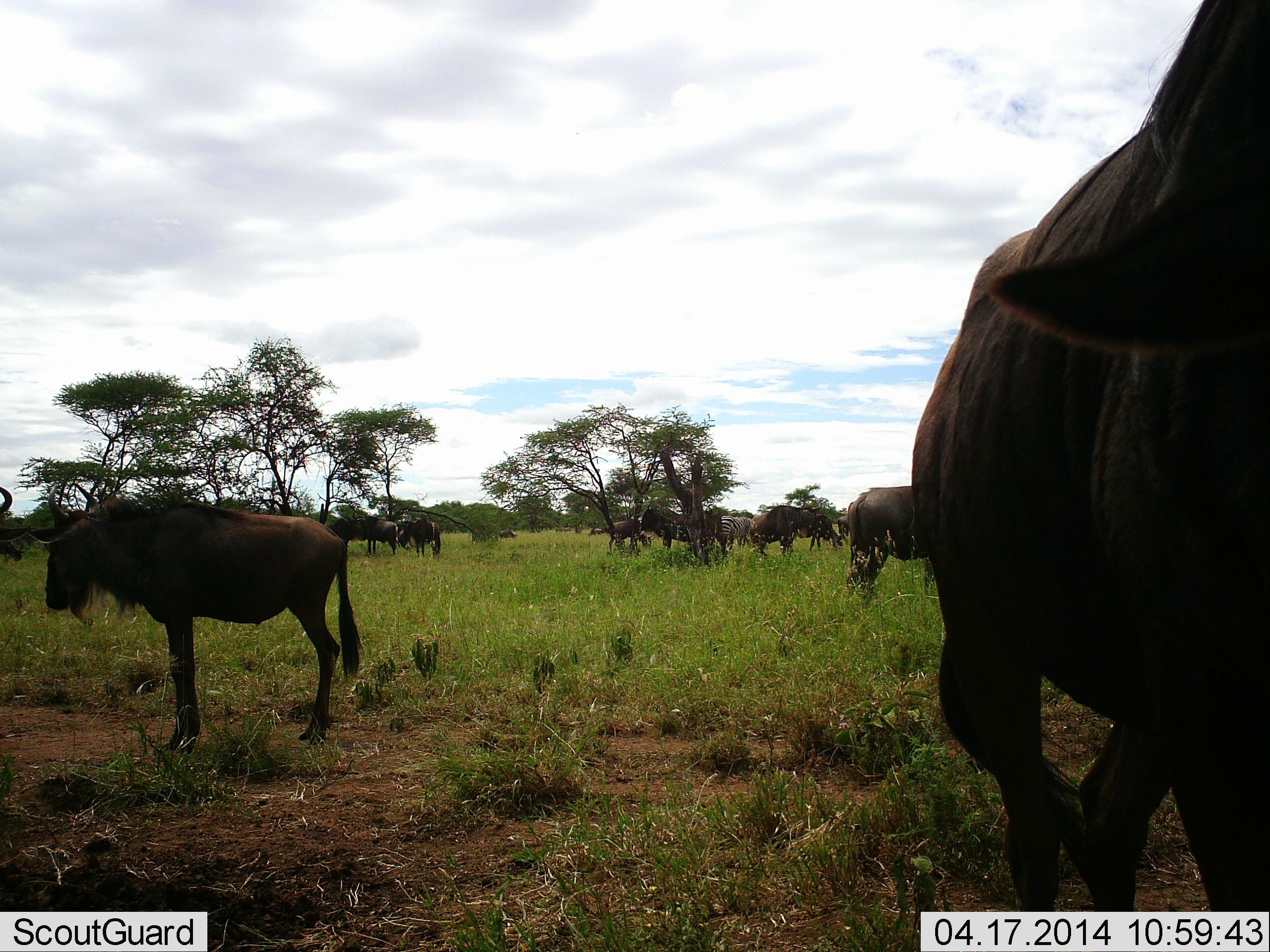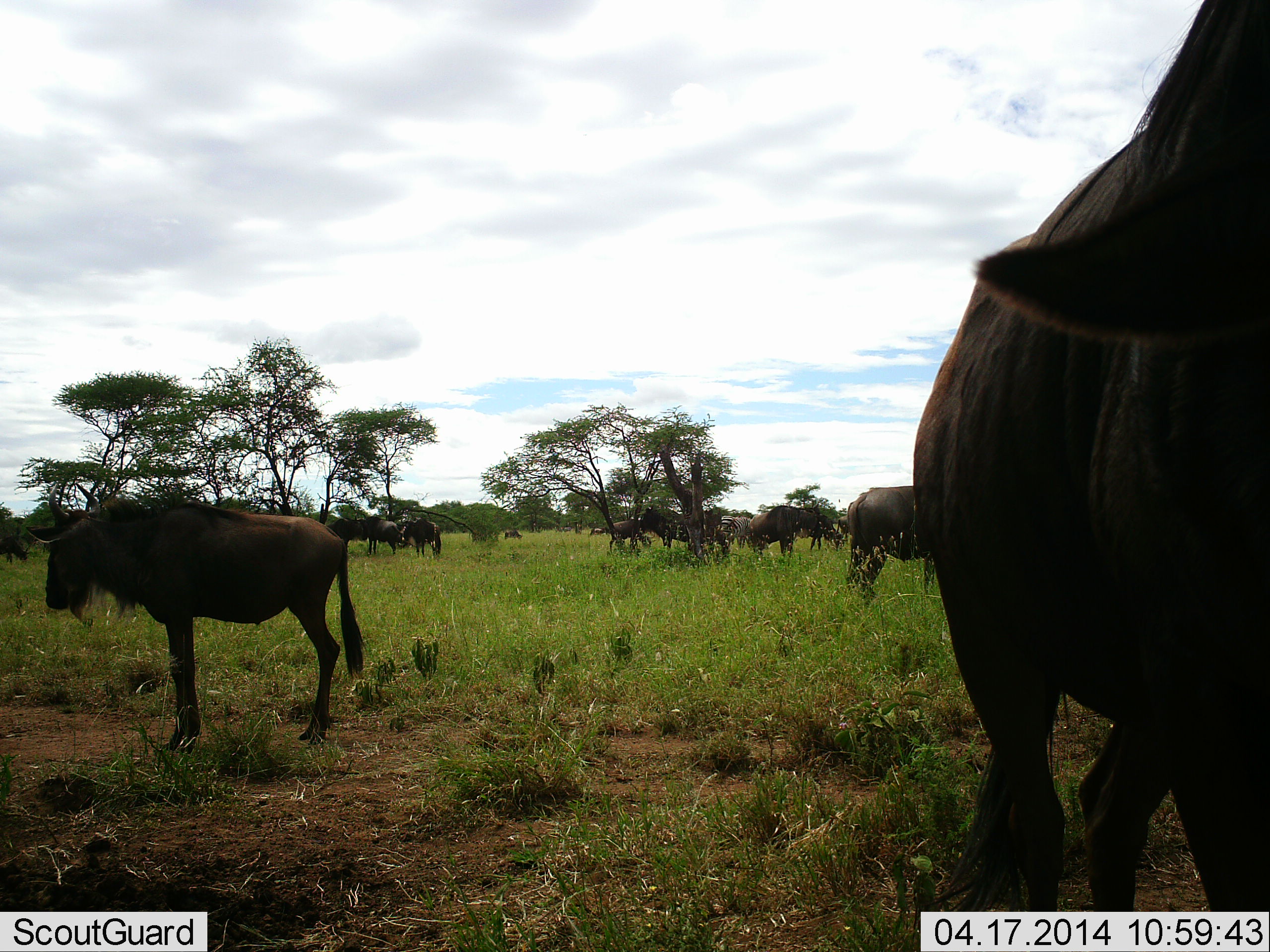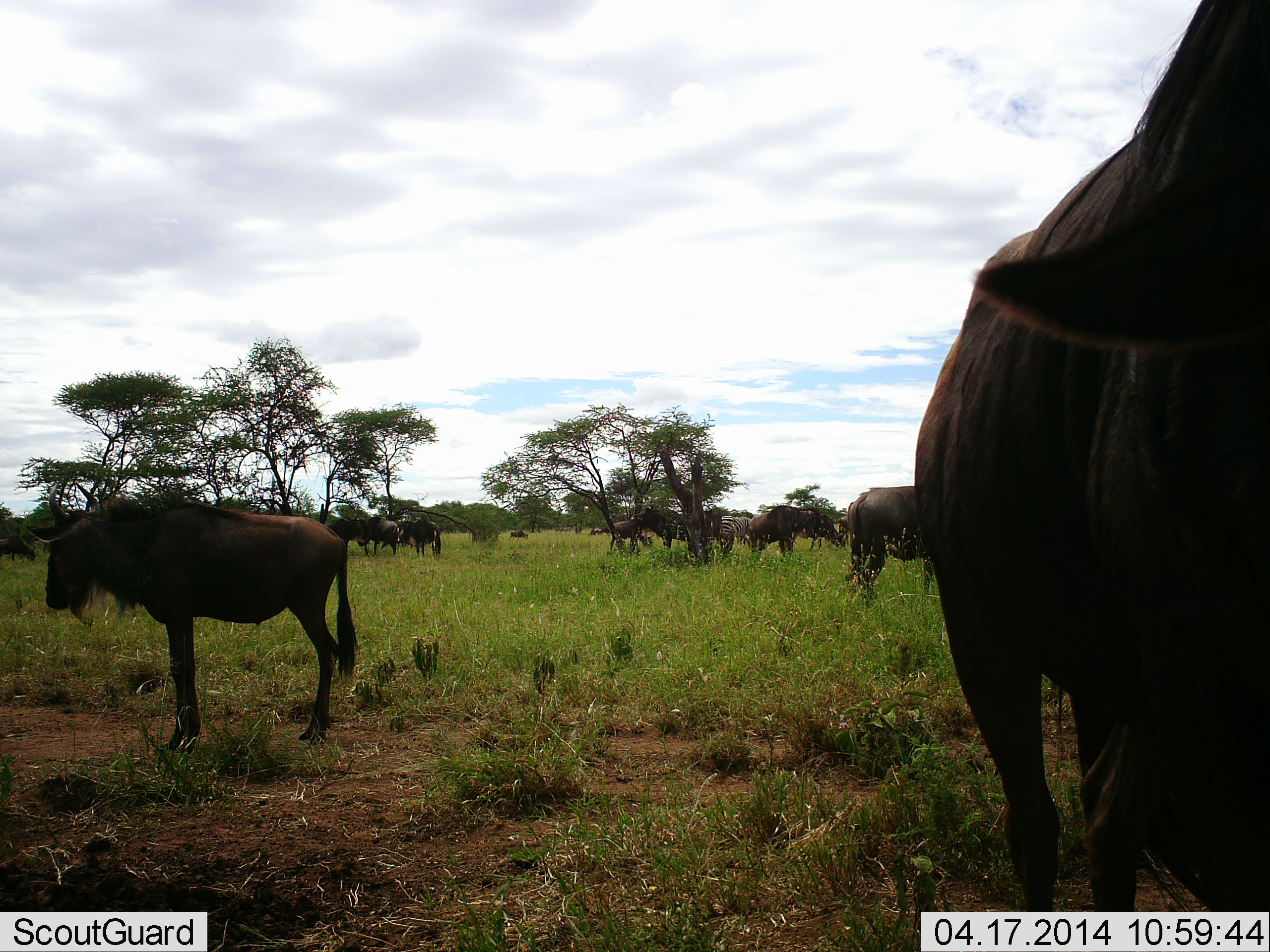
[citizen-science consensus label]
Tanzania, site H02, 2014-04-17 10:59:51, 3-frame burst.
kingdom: Animalia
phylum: Chordata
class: Mammalia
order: Artiodactyla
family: Bovidae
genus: Connochaetes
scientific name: Connochaetes taurinus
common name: blue wildebeest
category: wildebeest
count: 11-50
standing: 89%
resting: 14%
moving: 32%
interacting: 8%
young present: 3%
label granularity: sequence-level